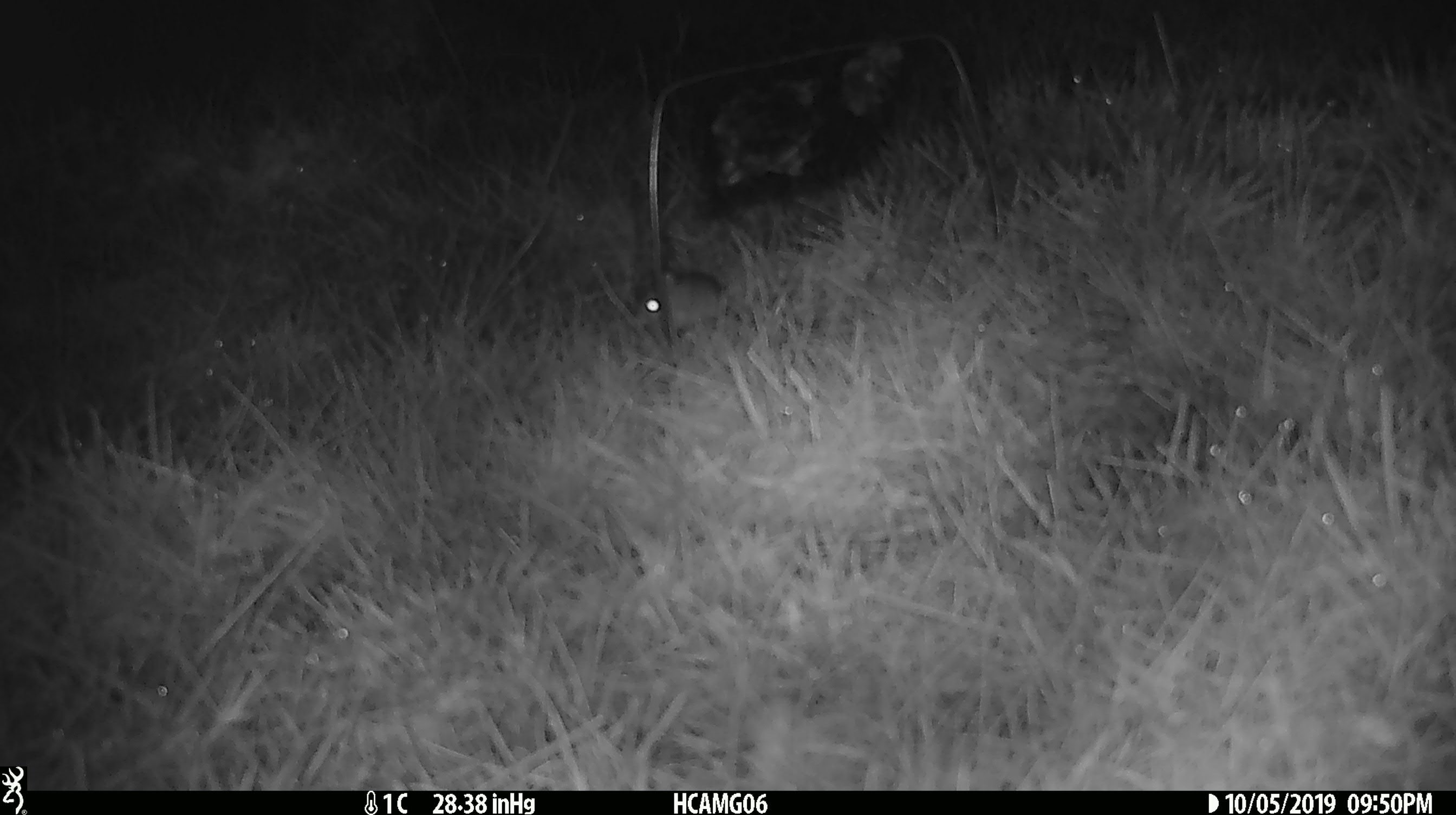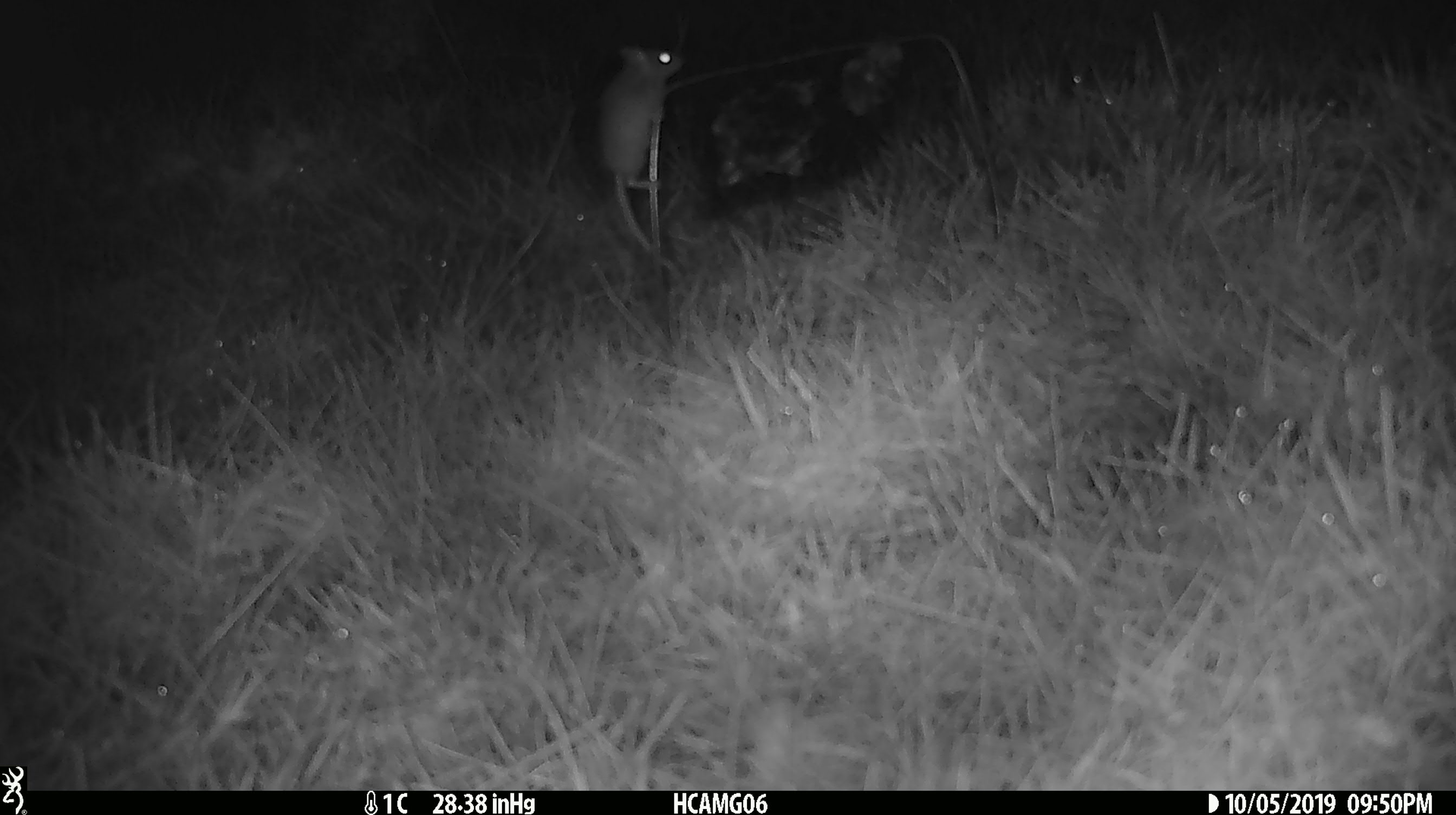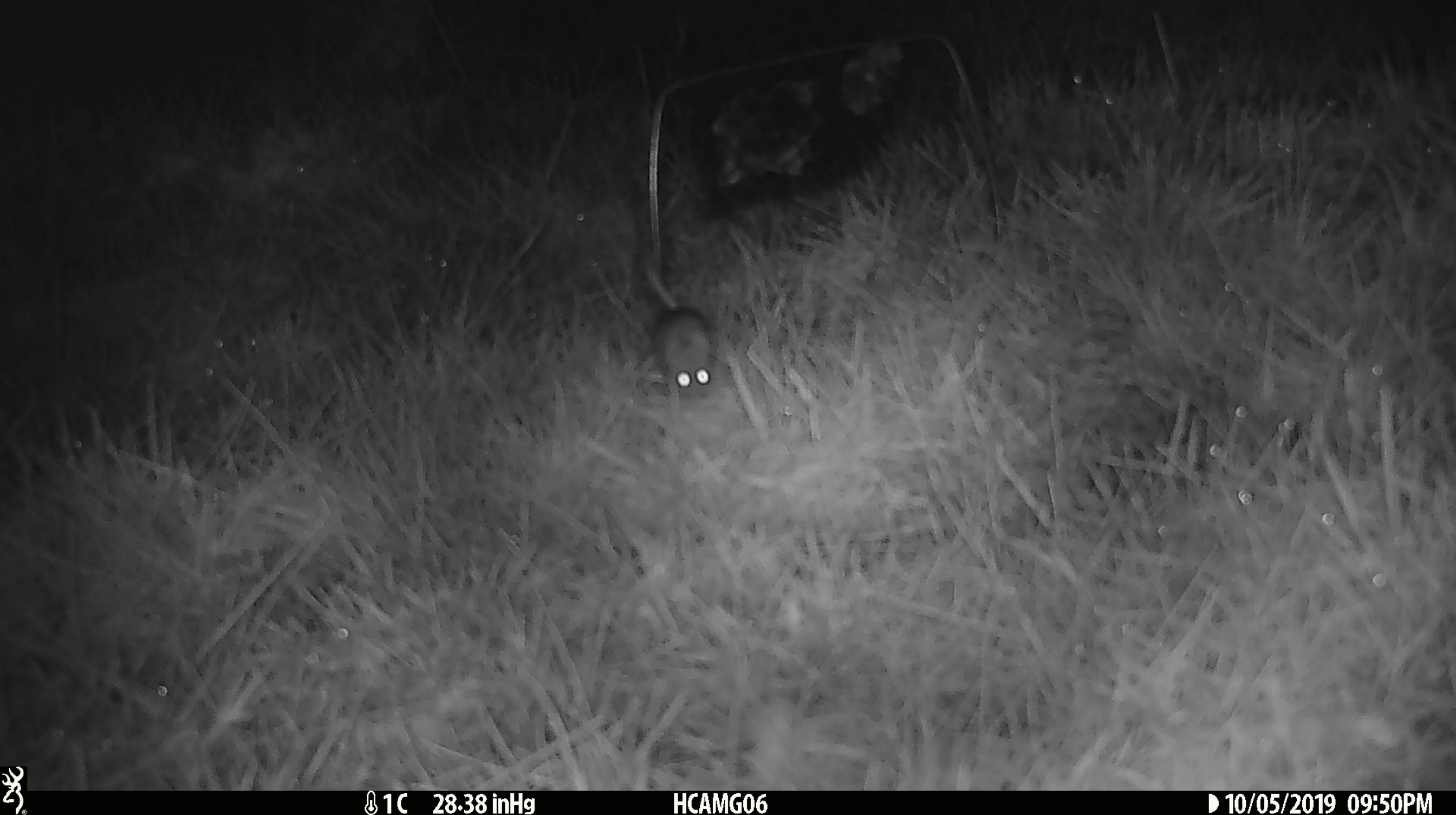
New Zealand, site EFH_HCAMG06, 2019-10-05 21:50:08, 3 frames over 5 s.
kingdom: Animalia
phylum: Chordata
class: Mammalia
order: Rodentia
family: Muridae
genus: Mus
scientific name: Mus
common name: mouse